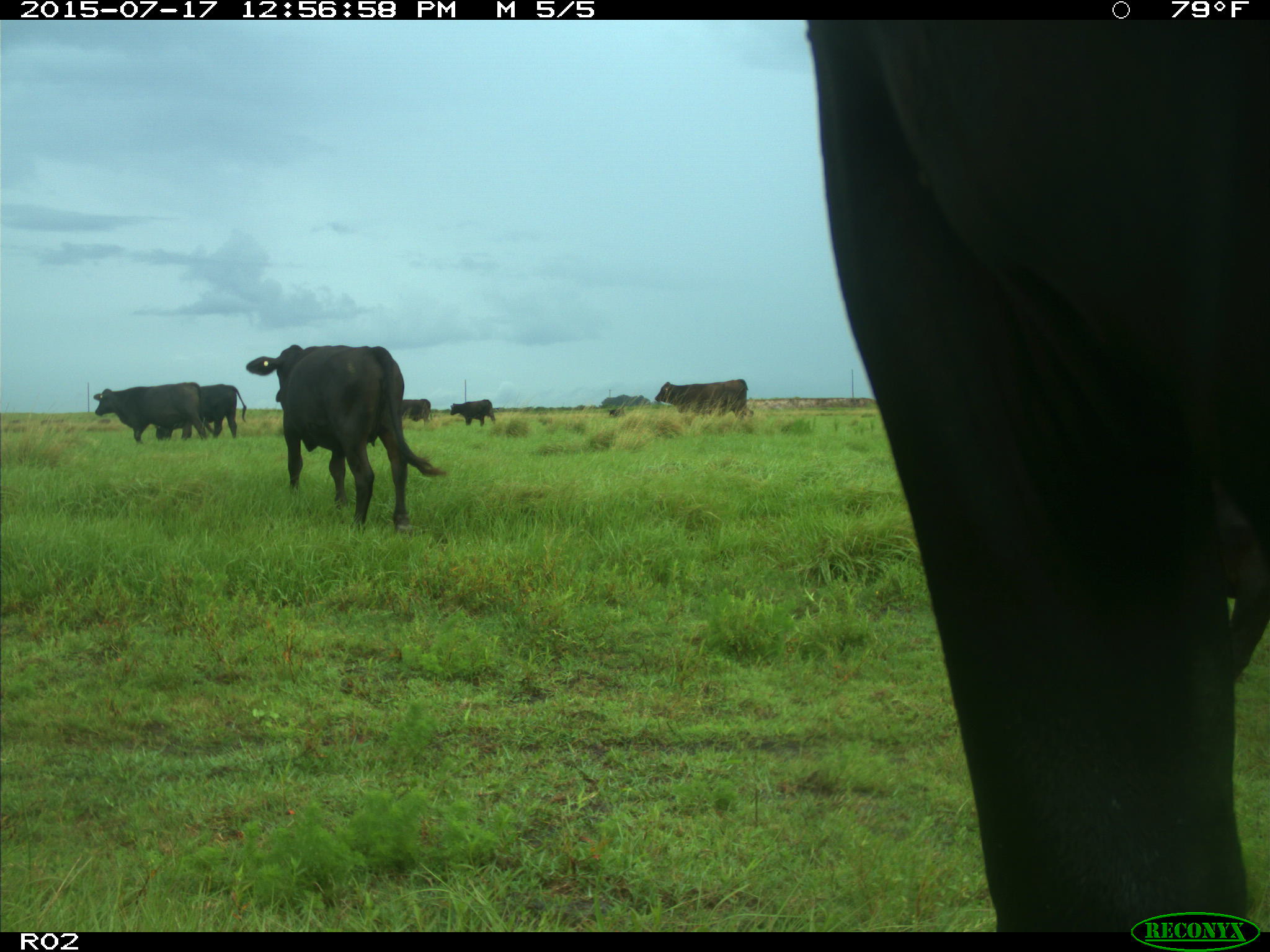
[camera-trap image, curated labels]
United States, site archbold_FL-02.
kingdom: Animalia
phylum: Chordata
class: Mammalia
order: Artiodactyla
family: Bovidae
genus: Bos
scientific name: Bos taurus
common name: domestic cow